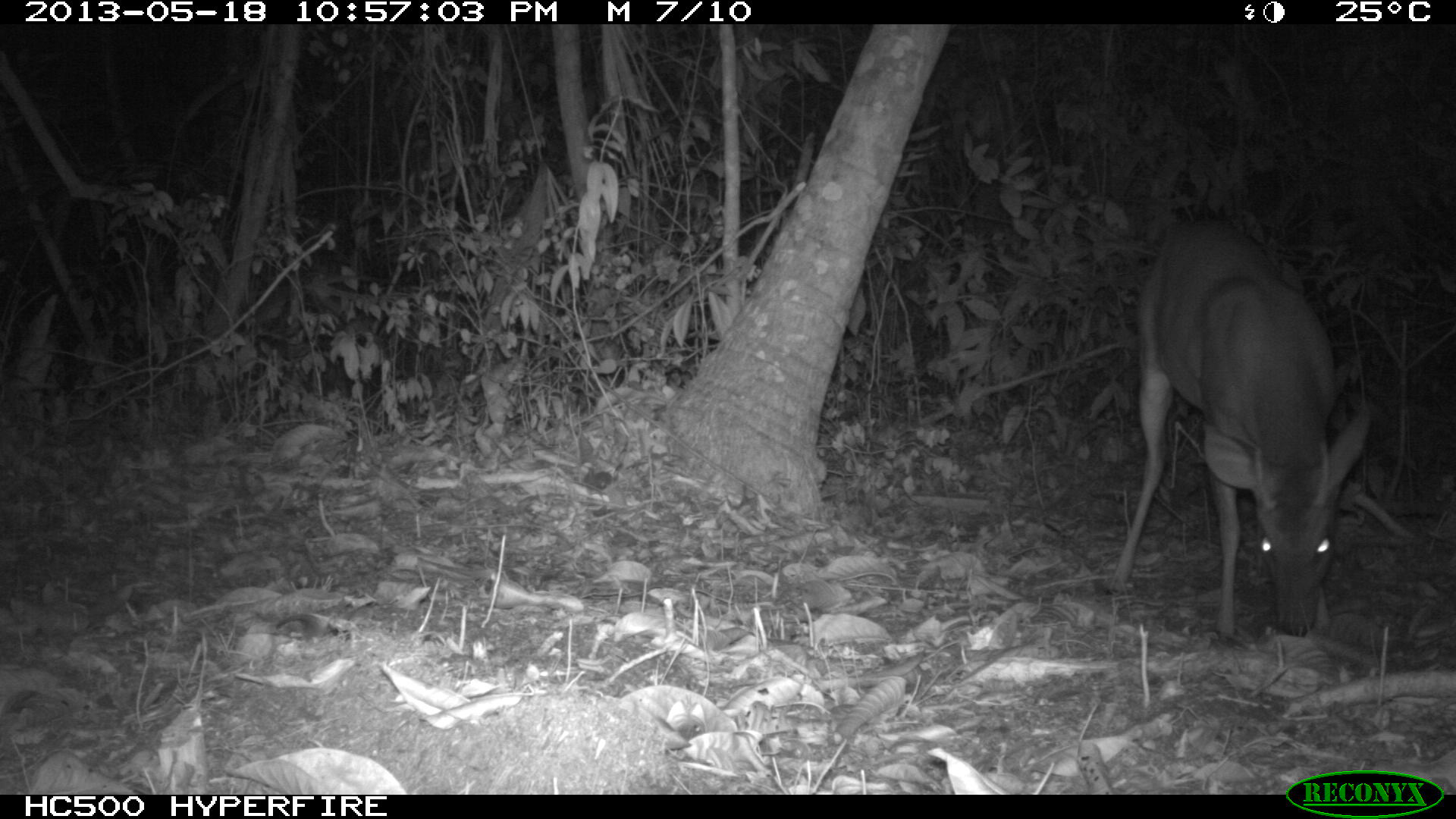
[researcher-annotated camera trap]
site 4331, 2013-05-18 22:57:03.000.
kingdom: Animalia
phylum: Chordata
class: Mammalia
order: Artiodactyla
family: Cervidae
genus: Mazama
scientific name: Mazama temama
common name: central american red brocket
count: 1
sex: male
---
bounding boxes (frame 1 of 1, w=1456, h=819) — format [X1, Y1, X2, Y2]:
mazama temama: [1106, 215, 1371, 640]